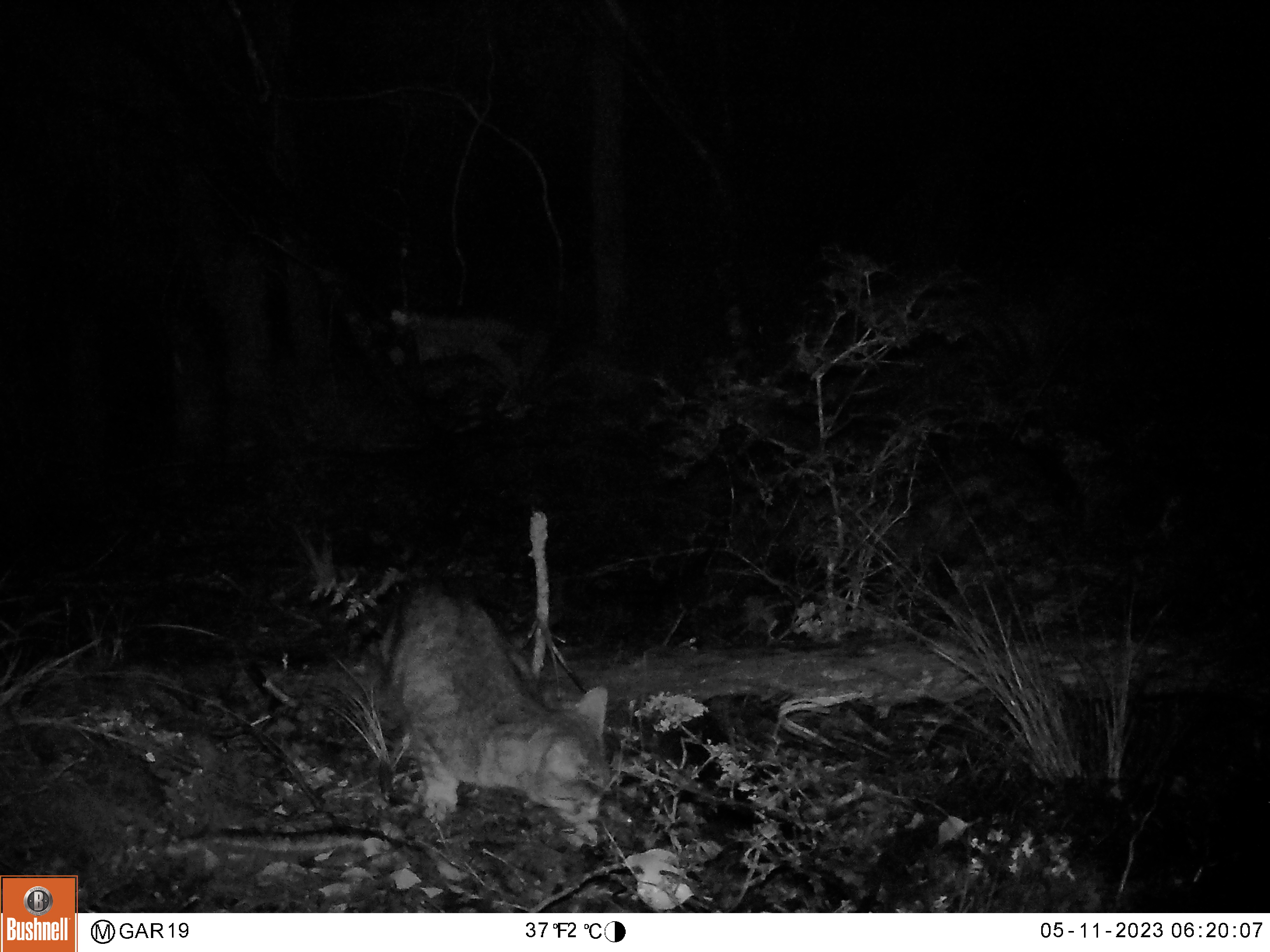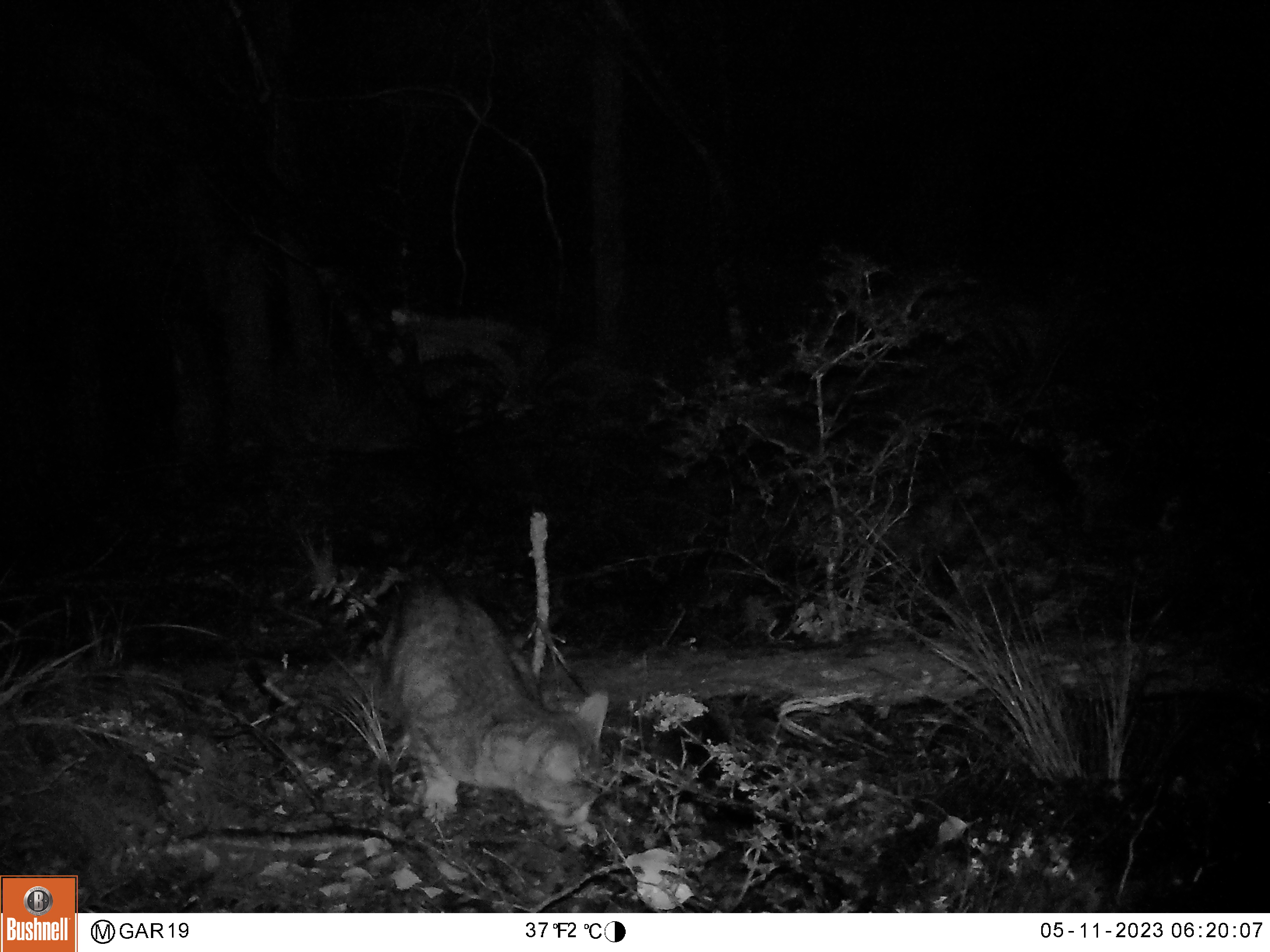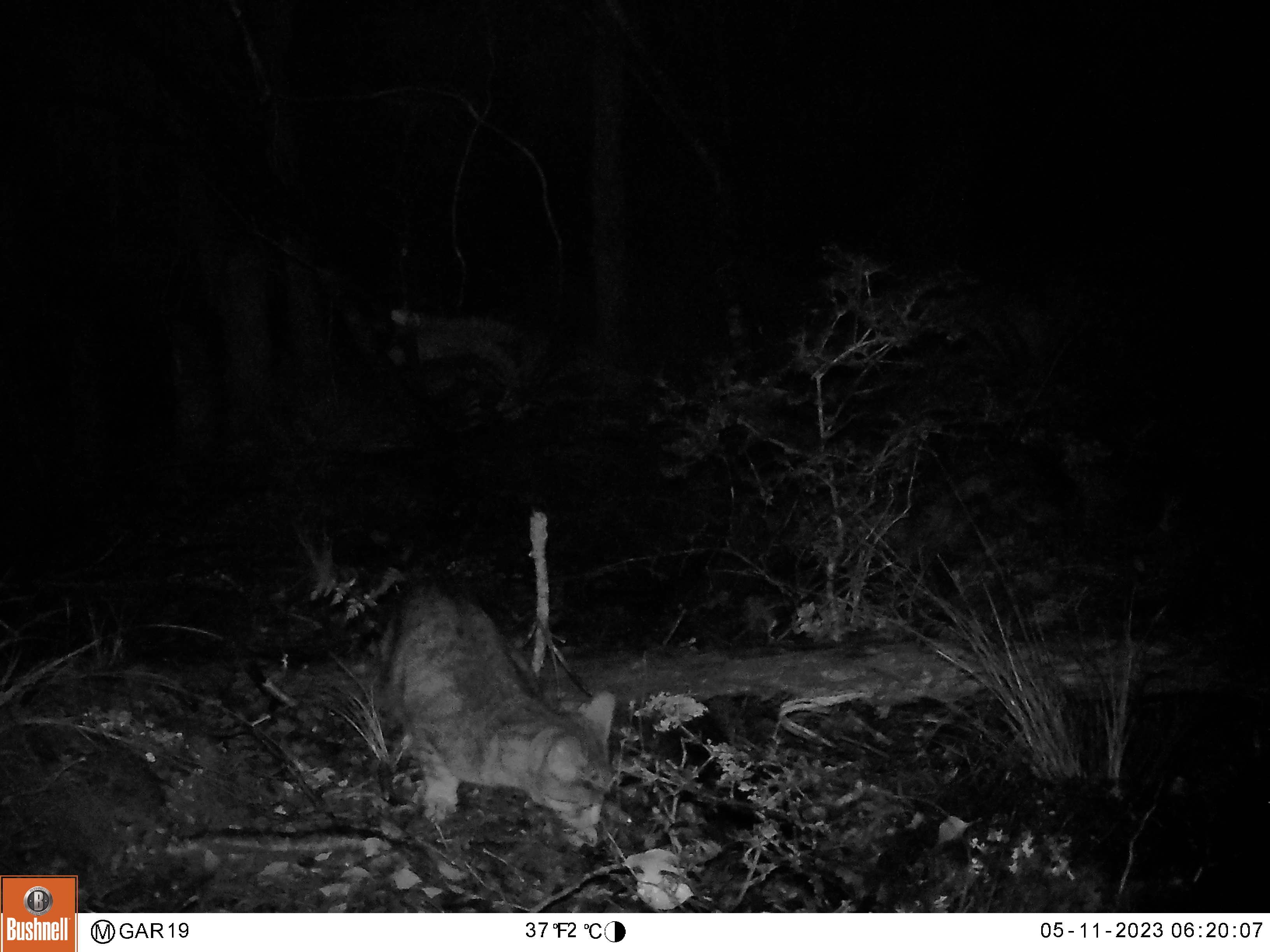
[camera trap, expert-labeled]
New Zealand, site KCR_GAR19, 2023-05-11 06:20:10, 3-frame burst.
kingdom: Animalia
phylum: Chordata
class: Mammalia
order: Carnivora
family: Felidae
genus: Felis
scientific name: Felis catus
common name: domestic cat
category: cat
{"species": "cat (domestic cat) (Felis catus)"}